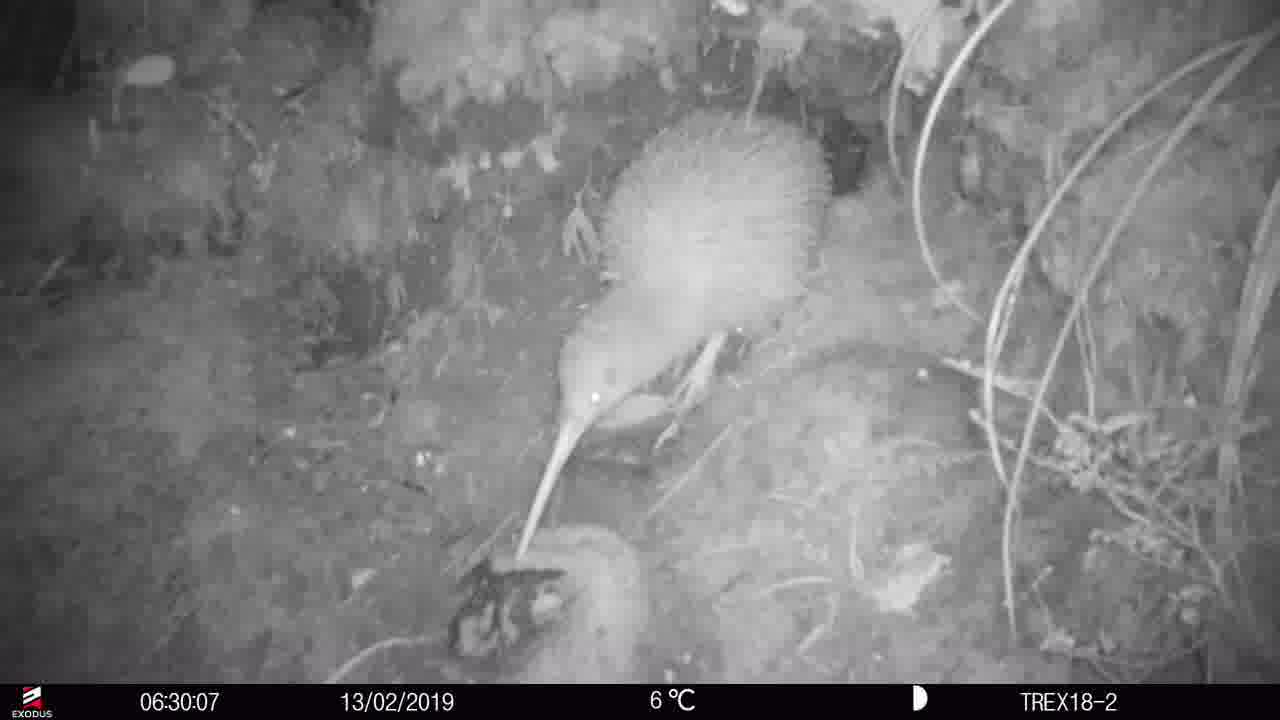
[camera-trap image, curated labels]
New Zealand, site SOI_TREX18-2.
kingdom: Animalia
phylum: Chordata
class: Aves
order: Apterygiformes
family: Apterygidae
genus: Apteryx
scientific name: Apteryx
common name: kiwi